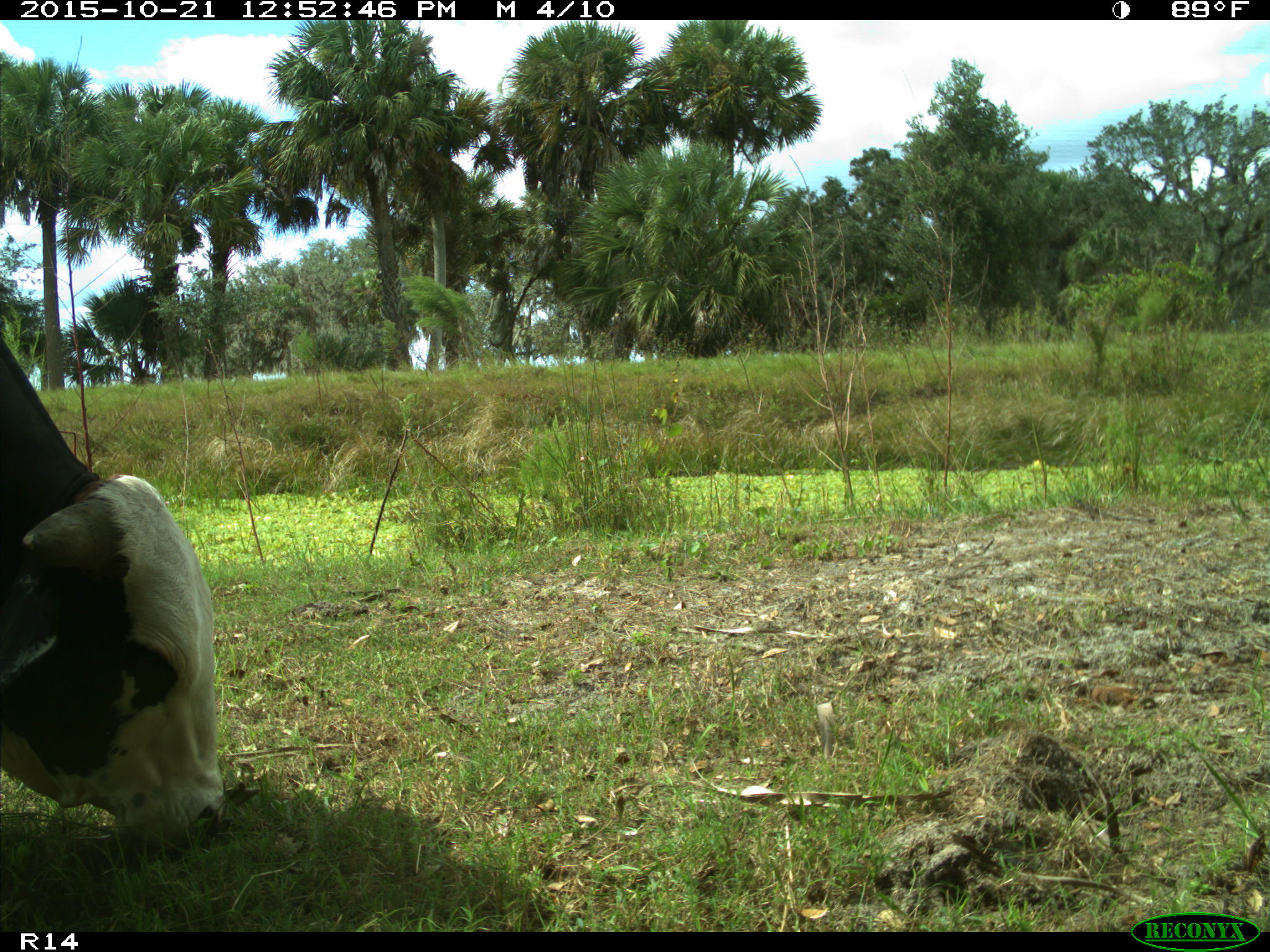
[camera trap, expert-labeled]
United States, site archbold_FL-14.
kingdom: Animalia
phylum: Chordata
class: Mammalia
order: Artiodactyla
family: Bovidae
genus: Bos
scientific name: Bos taurus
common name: domestic cow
Bos taurus (domestic cow).